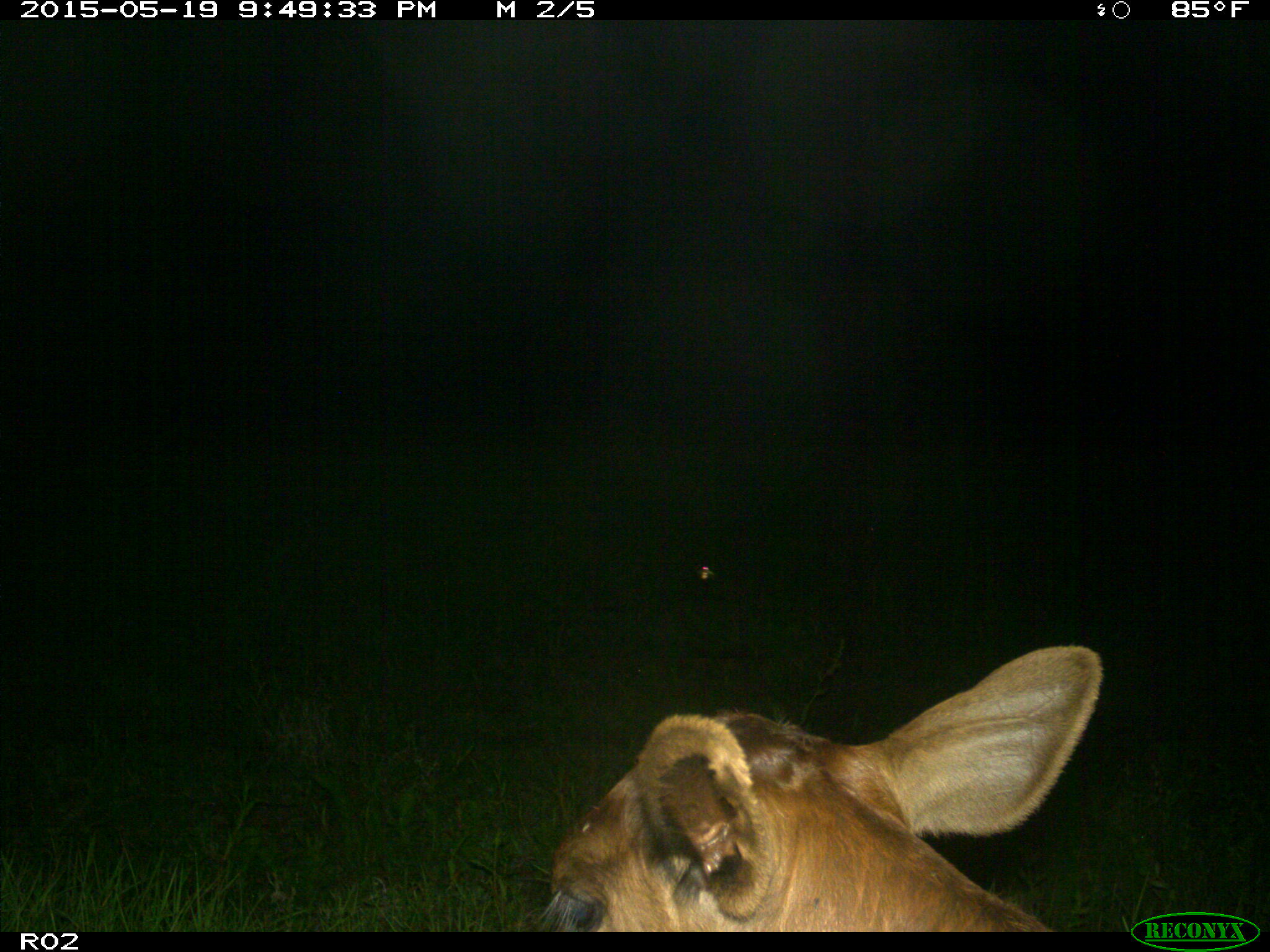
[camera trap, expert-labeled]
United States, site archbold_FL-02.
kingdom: Animalia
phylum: Chordata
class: Mammalia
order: Artiodactyla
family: Bovidae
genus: Bos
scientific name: Bos taurus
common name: domestic cow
Bos taurus (domestic cow).